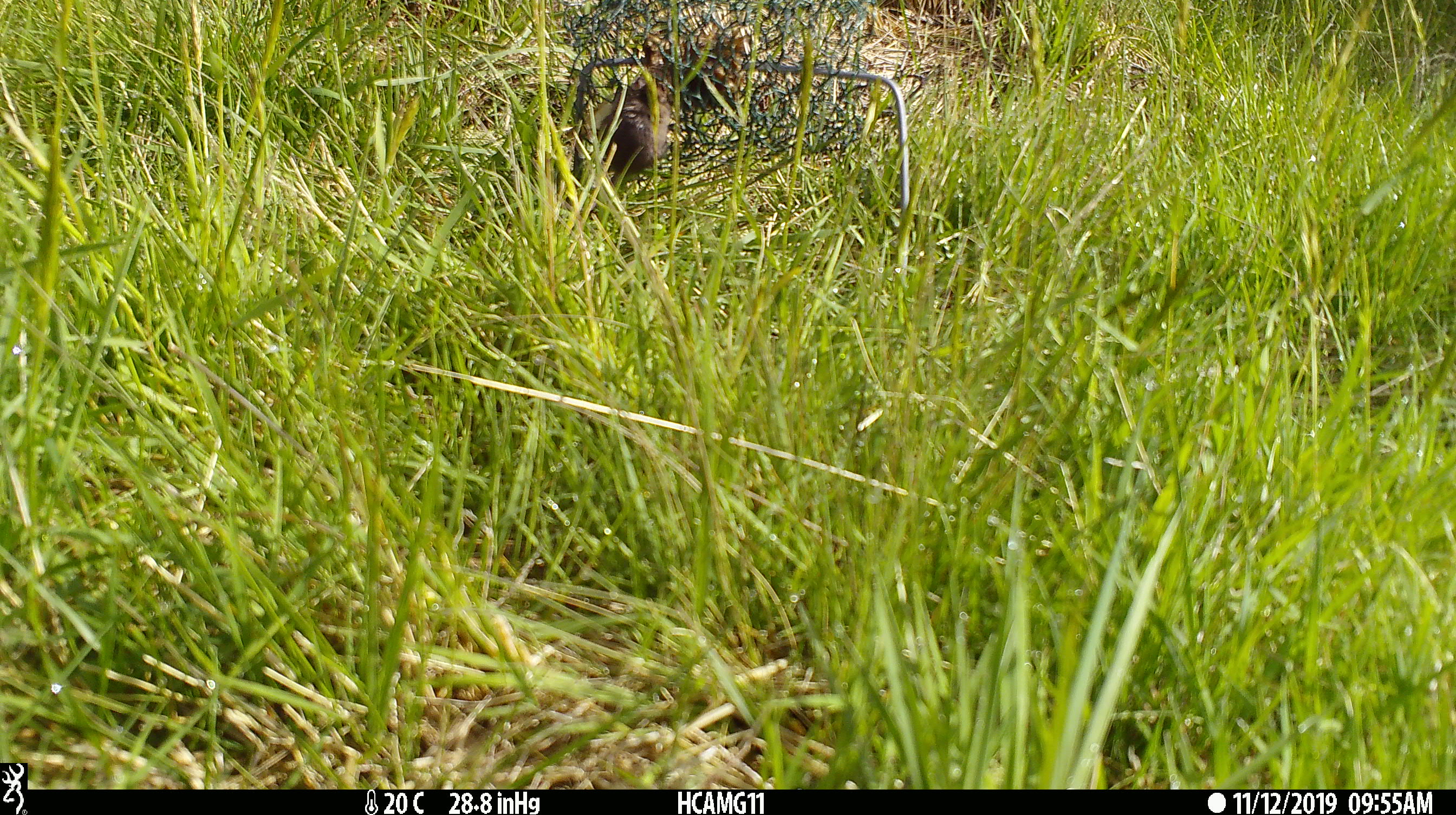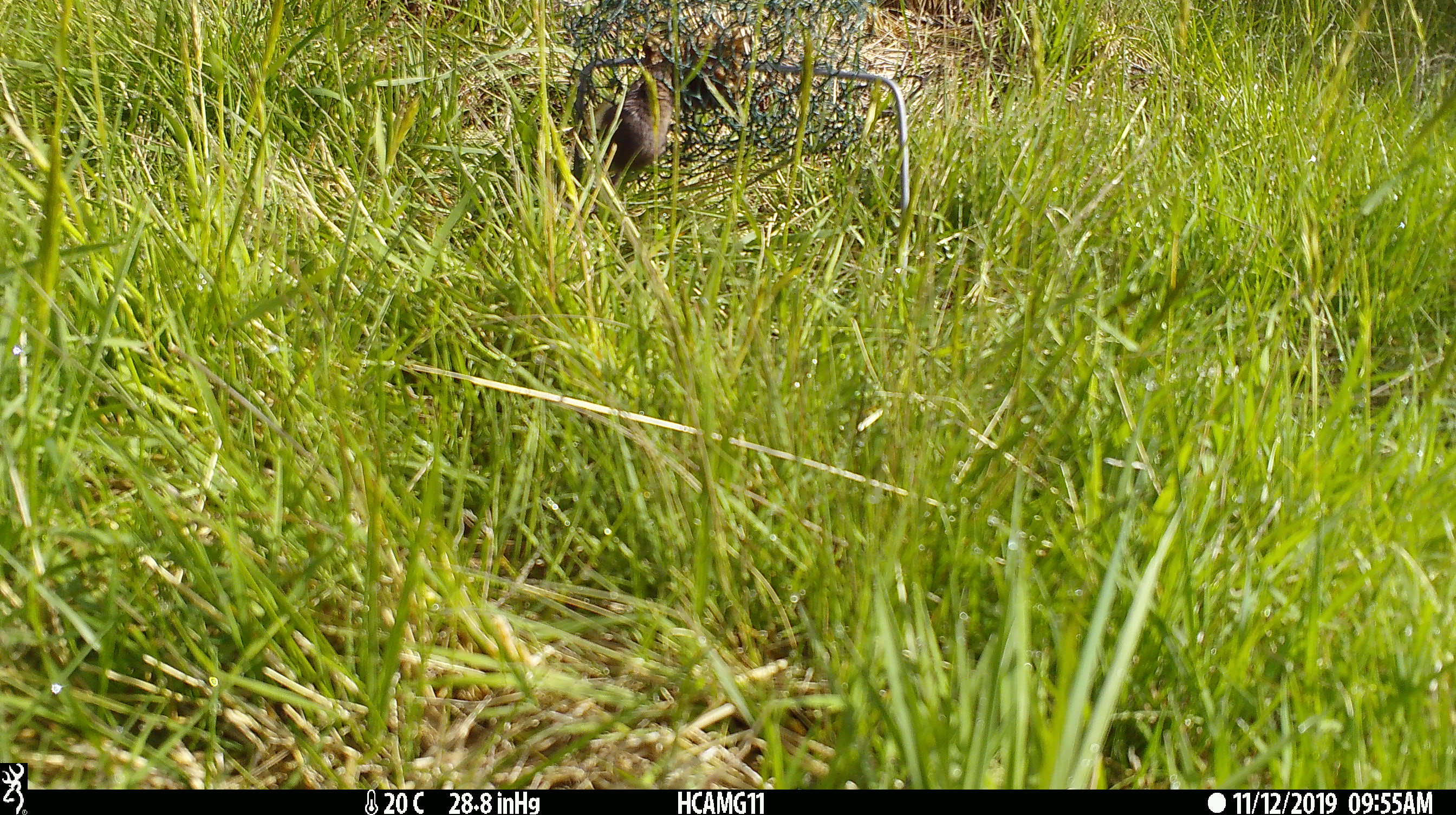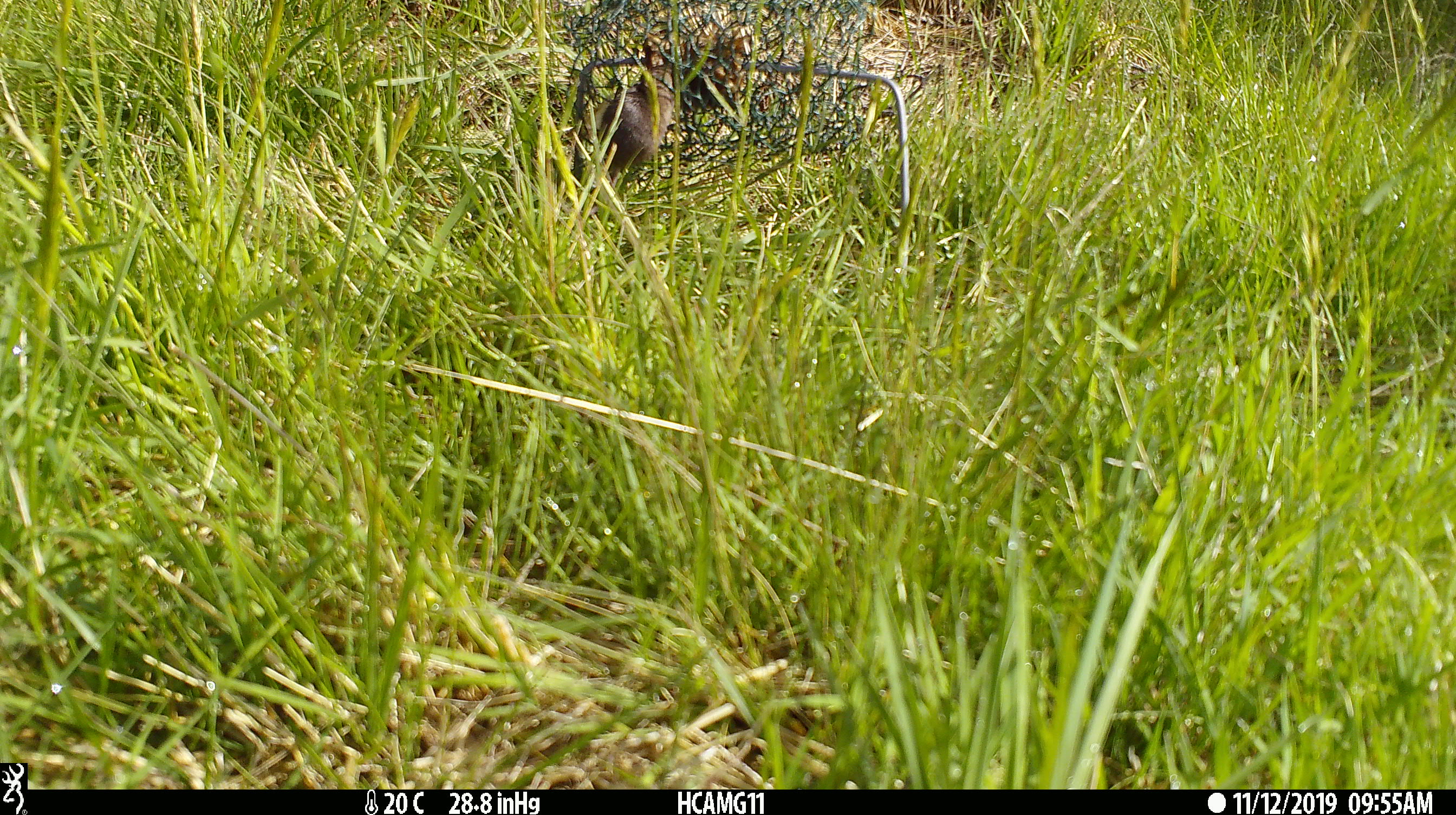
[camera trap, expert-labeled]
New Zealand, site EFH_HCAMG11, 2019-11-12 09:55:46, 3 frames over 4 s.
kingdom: Animalia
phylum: Chordata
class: Mammalia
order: Rodentia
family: Muridae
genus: Mus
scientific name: Mus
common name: mouse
Mouse (Mus).